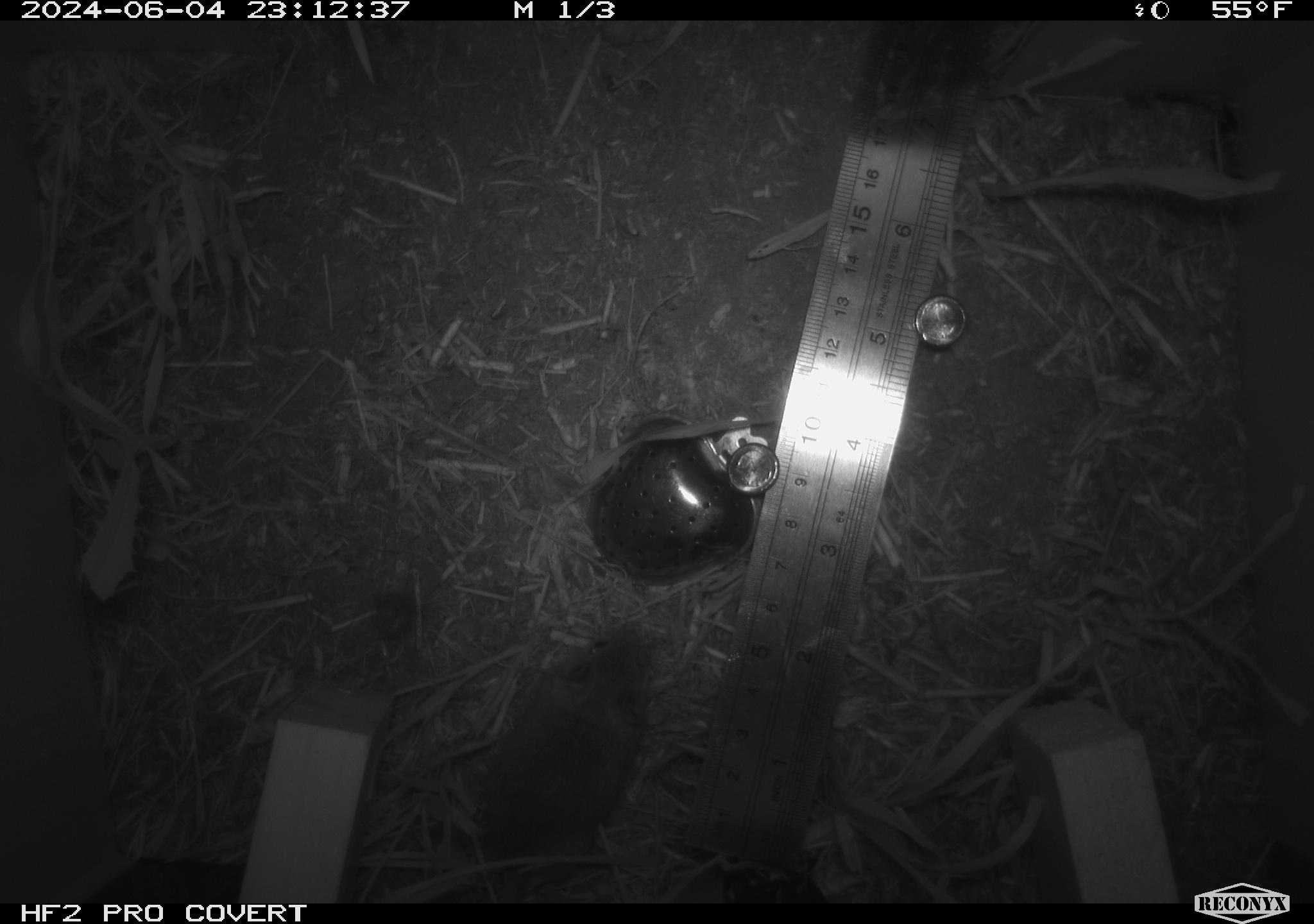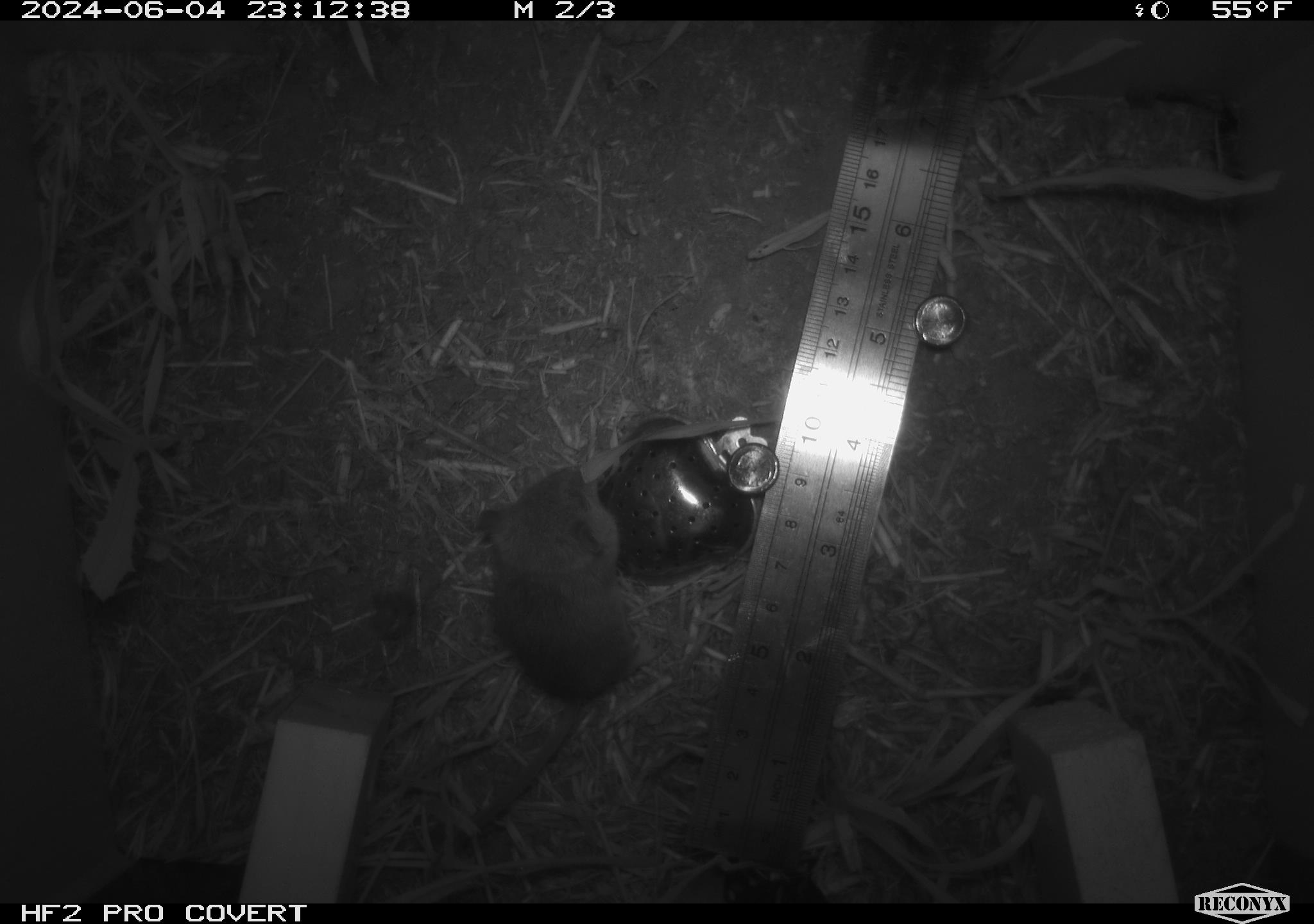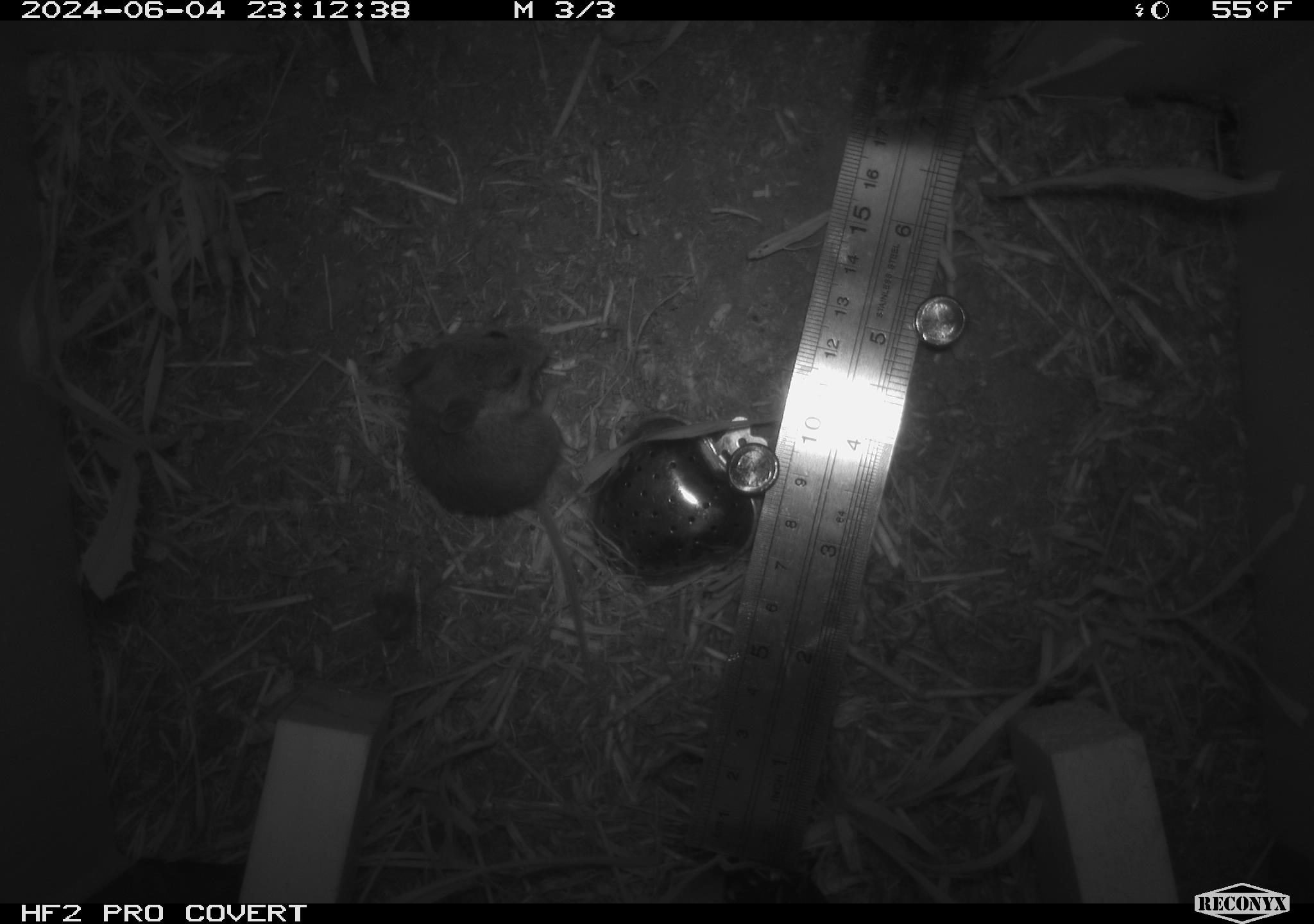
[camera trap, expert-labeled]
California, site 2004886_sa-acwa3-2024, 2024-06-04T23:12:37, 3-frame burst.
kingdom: Animalia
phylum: Chordata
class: Mammalia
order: Rodentia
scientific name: Rodentia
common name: mouse species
Mouse species (Rodentia).